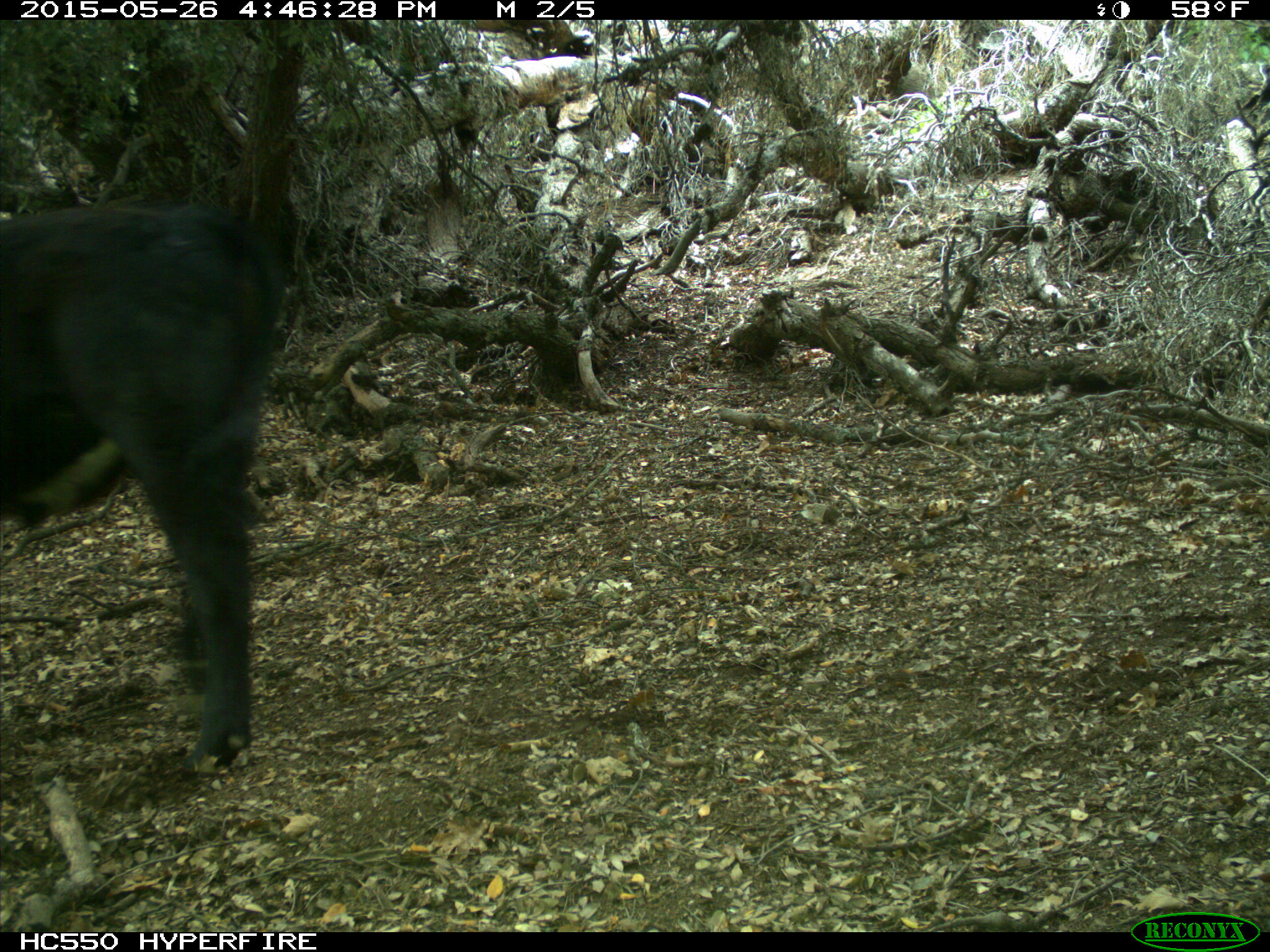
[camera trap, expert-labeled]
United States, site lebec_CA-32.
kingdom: Animalia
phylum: Chordata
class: Mammalia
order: Artiodactyla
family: Bovidae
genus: Bos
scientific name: Bos taurus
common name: domestic cow